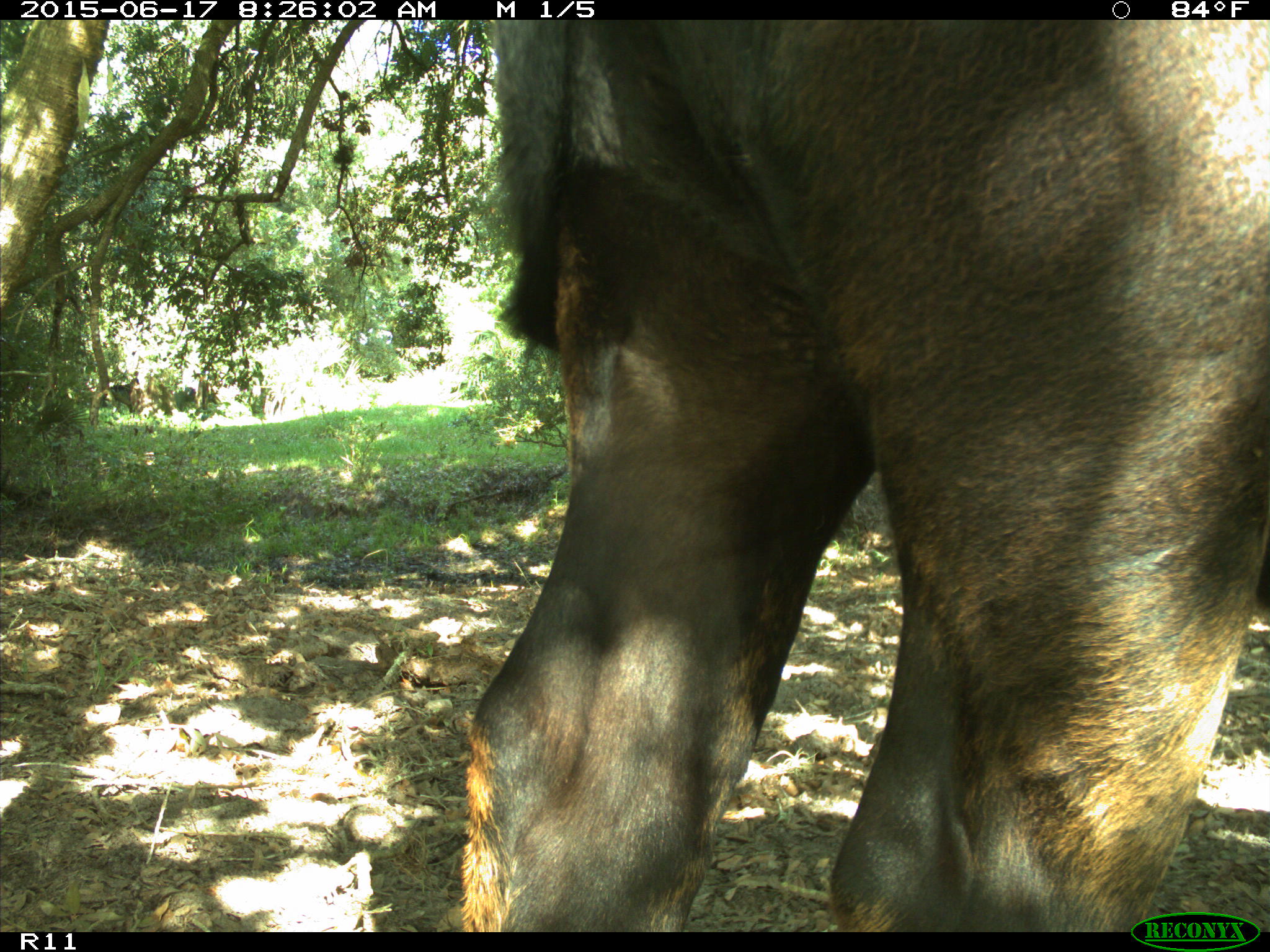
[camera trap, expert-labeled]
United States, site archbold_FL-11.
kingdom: Animalia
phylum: Chordata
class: Mammalia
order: Artiodactyla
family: Bovidae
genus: Bos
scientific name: Bos taurus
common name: domestic cow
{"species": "Bos taurus (domestic cow)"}